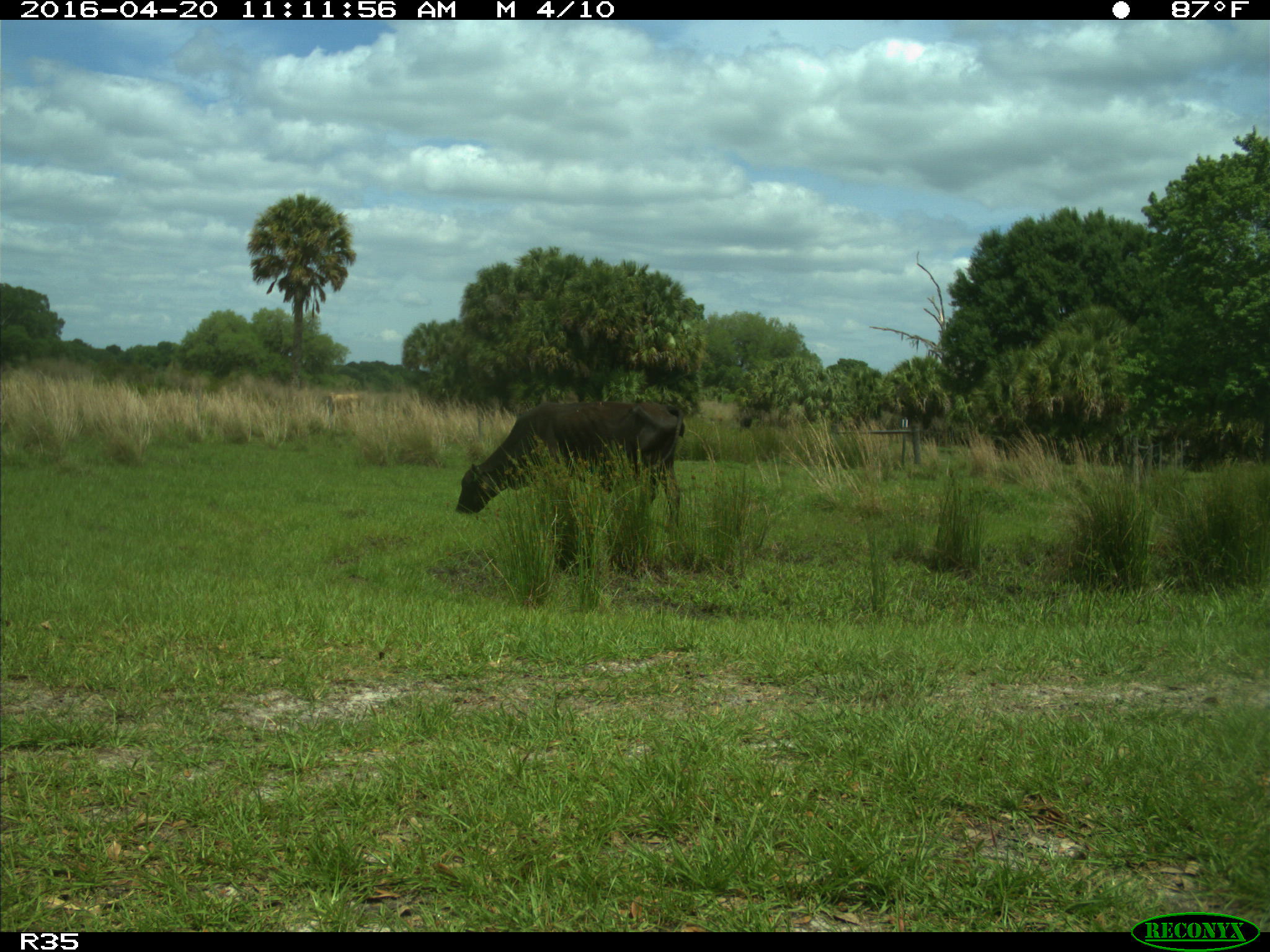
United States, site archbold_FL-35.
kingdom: Animalia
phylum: Chordata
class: Mammalia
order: Artiodactyla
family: Bovidae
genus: Bos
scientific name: Bos taurus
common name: domestic cow